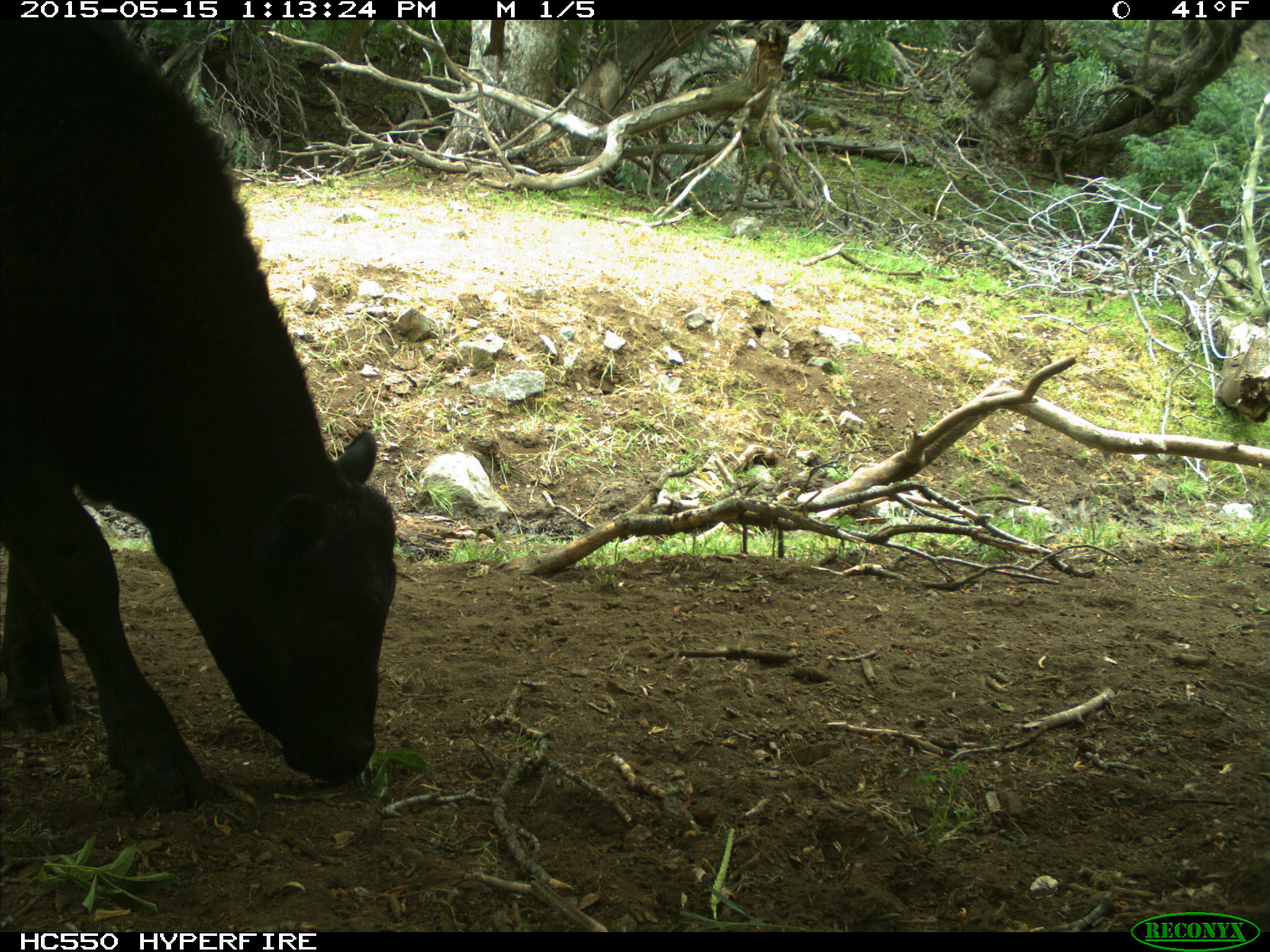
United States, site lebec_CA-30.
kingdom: Animalia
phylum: Chordata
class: Mammalia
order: Artiodactyla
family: Bovidae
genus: Bos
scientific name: Bos taurus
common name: domestic cow